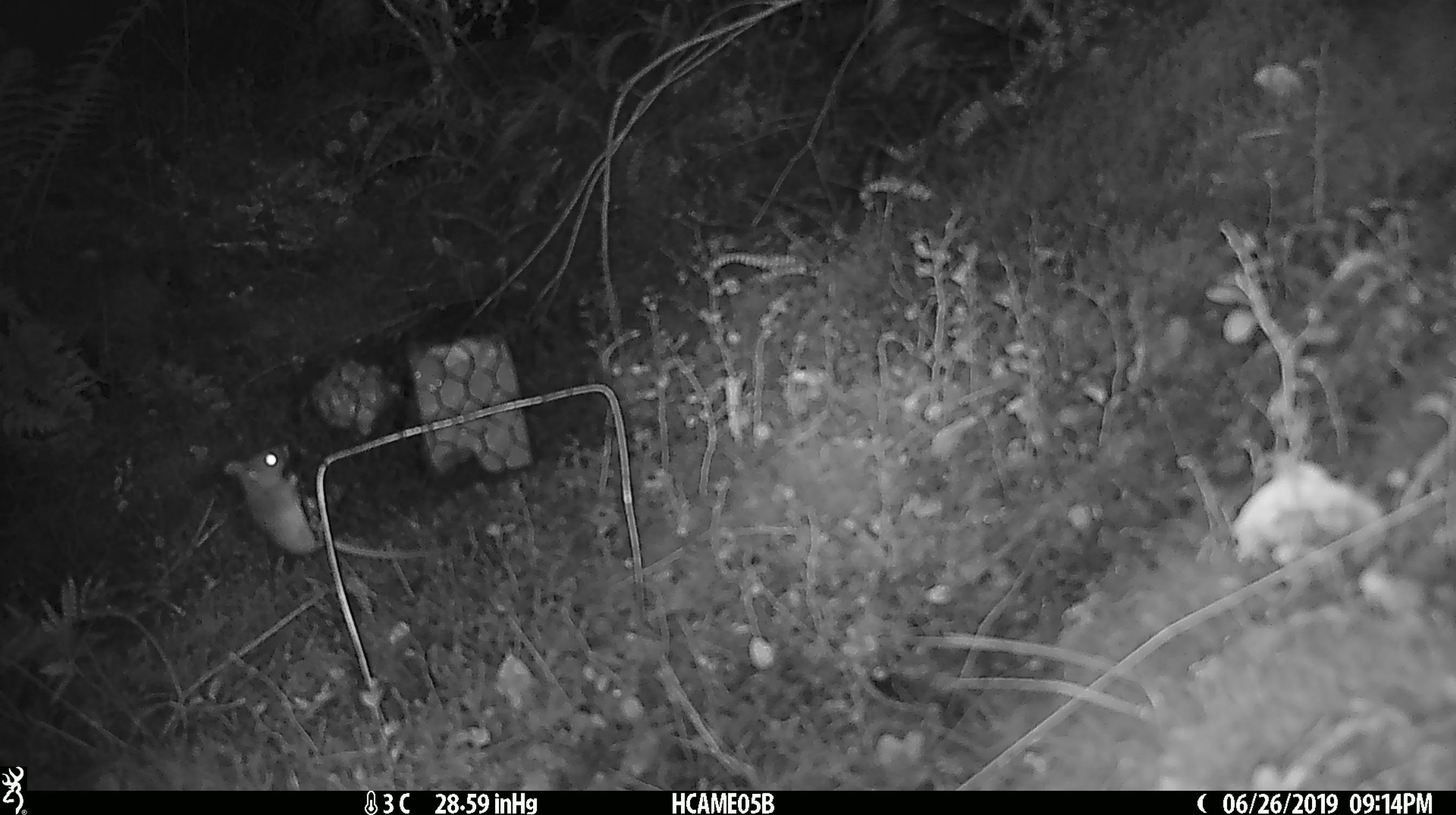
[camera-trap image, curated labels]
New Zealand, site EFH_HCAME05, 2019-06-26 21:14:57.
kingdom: Animalia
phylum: Chordata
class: Mammalia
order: Rodentia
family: Muridae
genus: Mus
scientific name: Mus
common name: mouse